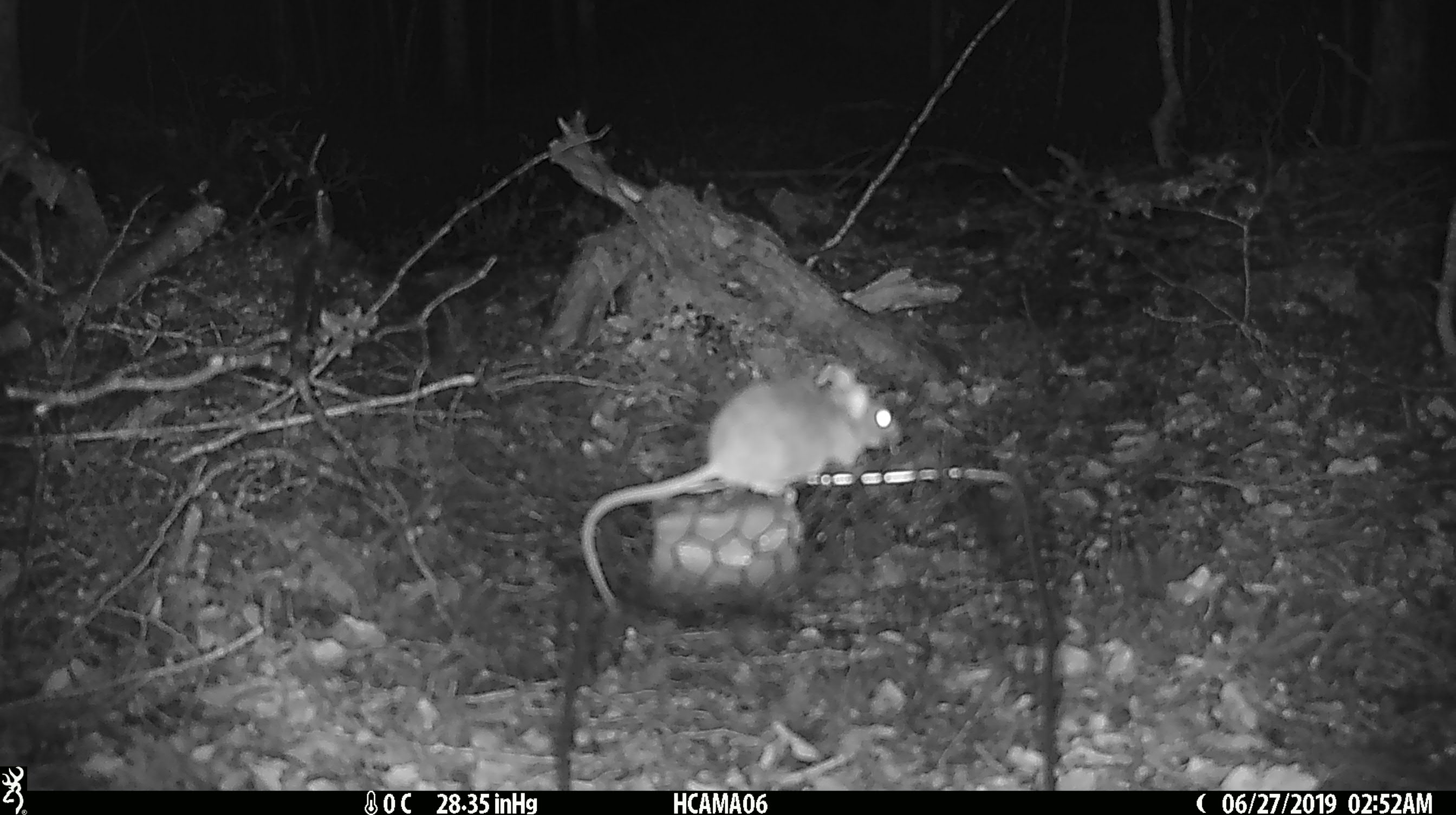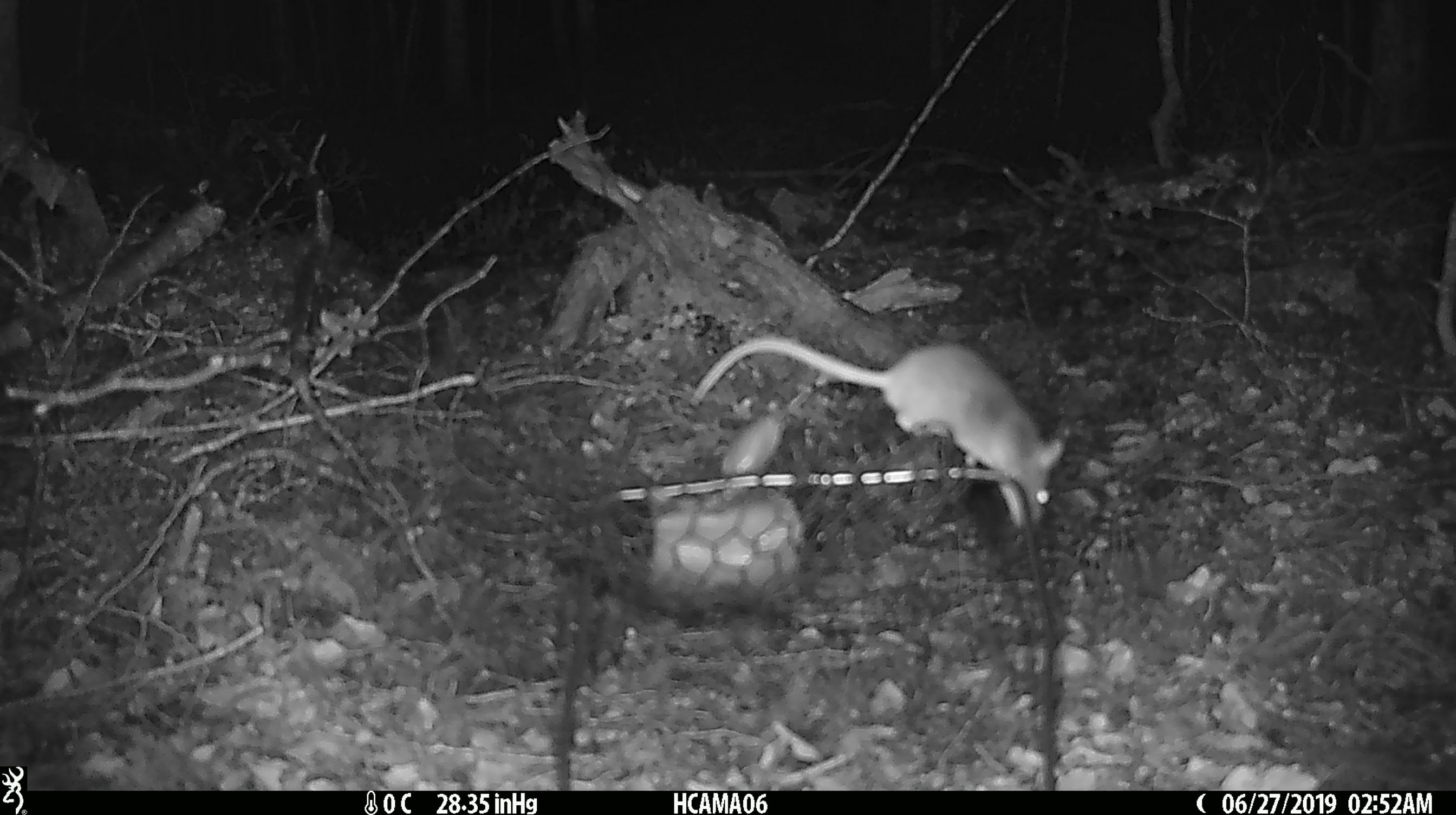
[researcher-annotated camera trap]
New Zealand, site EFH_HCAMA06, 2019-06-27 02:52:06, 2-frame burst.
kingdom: Animalia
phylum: Chordata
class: Mammalia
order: Rodentia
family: Muridae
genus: Mus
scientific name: Mus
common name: mouse